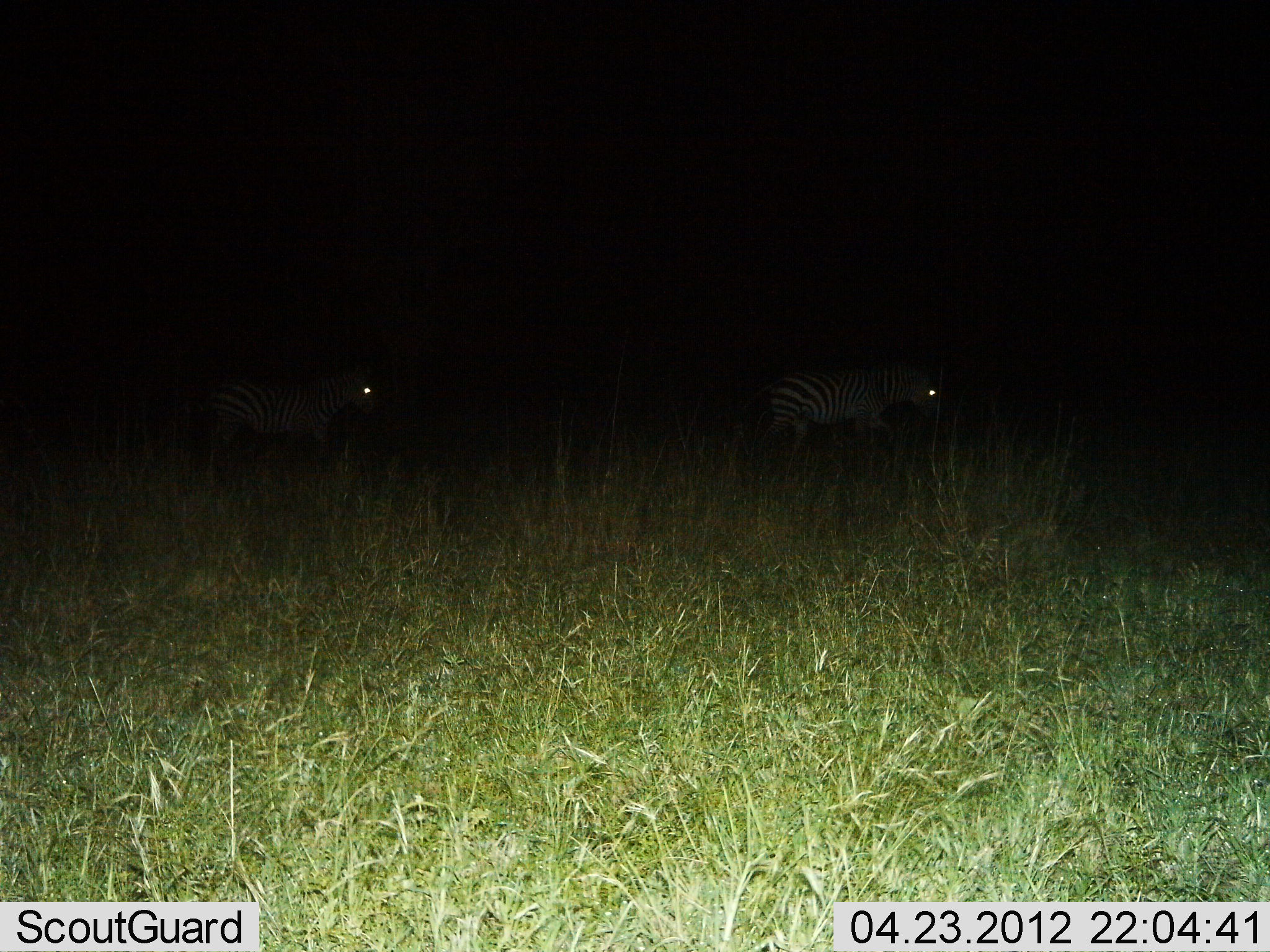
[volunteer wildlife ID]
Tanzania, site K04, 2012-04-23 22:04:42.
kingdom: Animalia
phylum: Chordata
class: Mammalia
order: Perissodactyla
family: Equidae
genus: Equus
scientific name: Equus quagga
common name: plains zebra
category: zebra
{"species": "zebra (plains zebra) (Equus quagga)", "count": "2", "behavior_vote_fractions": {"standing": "24%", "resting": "6%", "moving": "76%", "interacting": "0%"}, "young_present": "0%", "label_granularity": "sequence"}